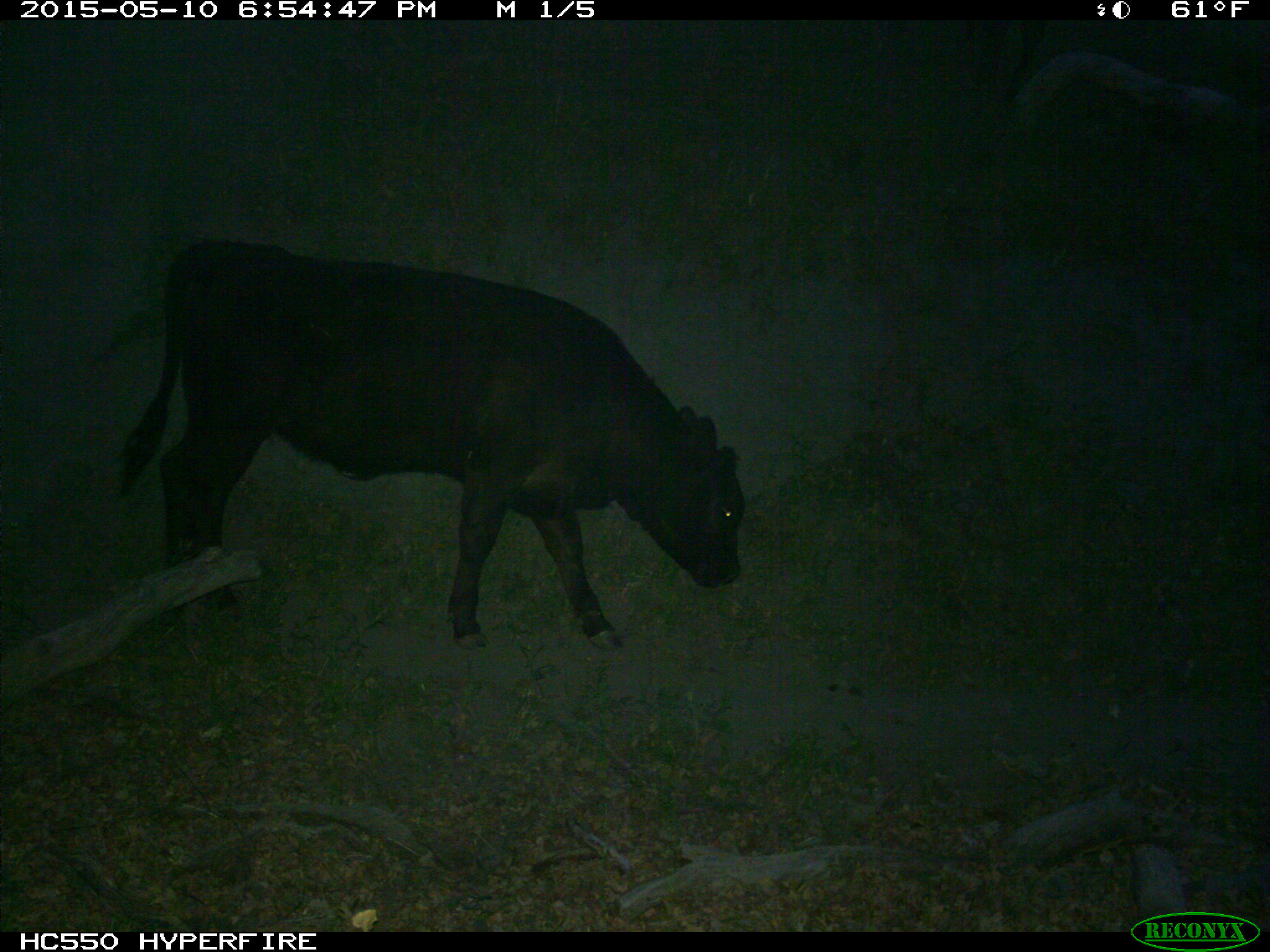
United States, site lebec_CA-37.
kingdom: Animalia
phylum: Chordata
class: Mammalia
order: Artiodactyla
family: Bovidae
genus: Bos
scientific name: Bos taurus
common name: domestic cow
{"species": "Bos taurus (domestic cow)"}